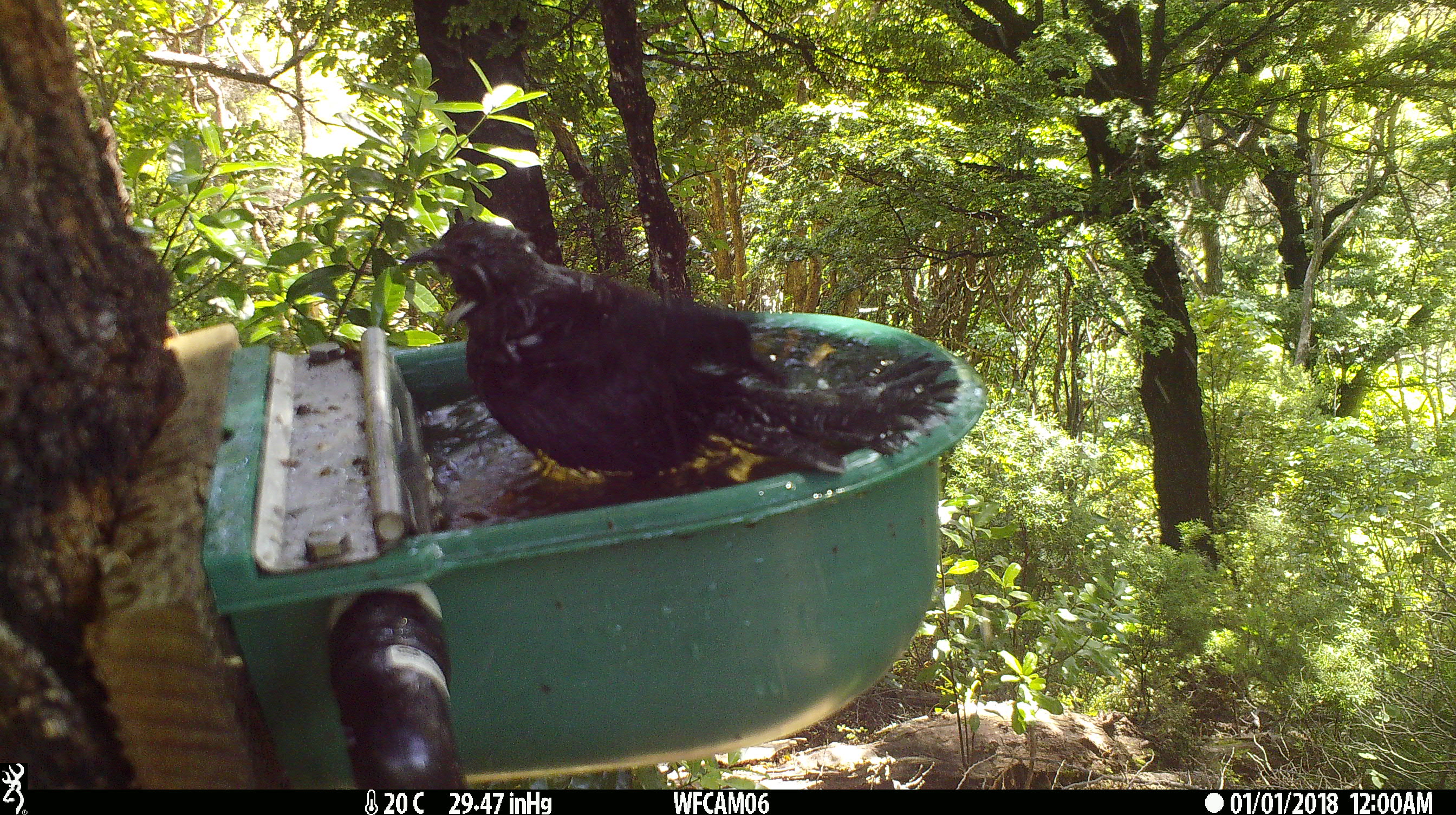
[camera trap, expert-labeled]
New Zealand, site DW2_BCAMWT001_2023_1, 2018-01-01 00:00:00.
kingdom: Animalia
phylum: Chordata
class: Aves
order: Passeriformes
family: Meliphagidae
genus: Prosthemadera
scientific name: Prosthemadera novaeseelandiae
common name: tui